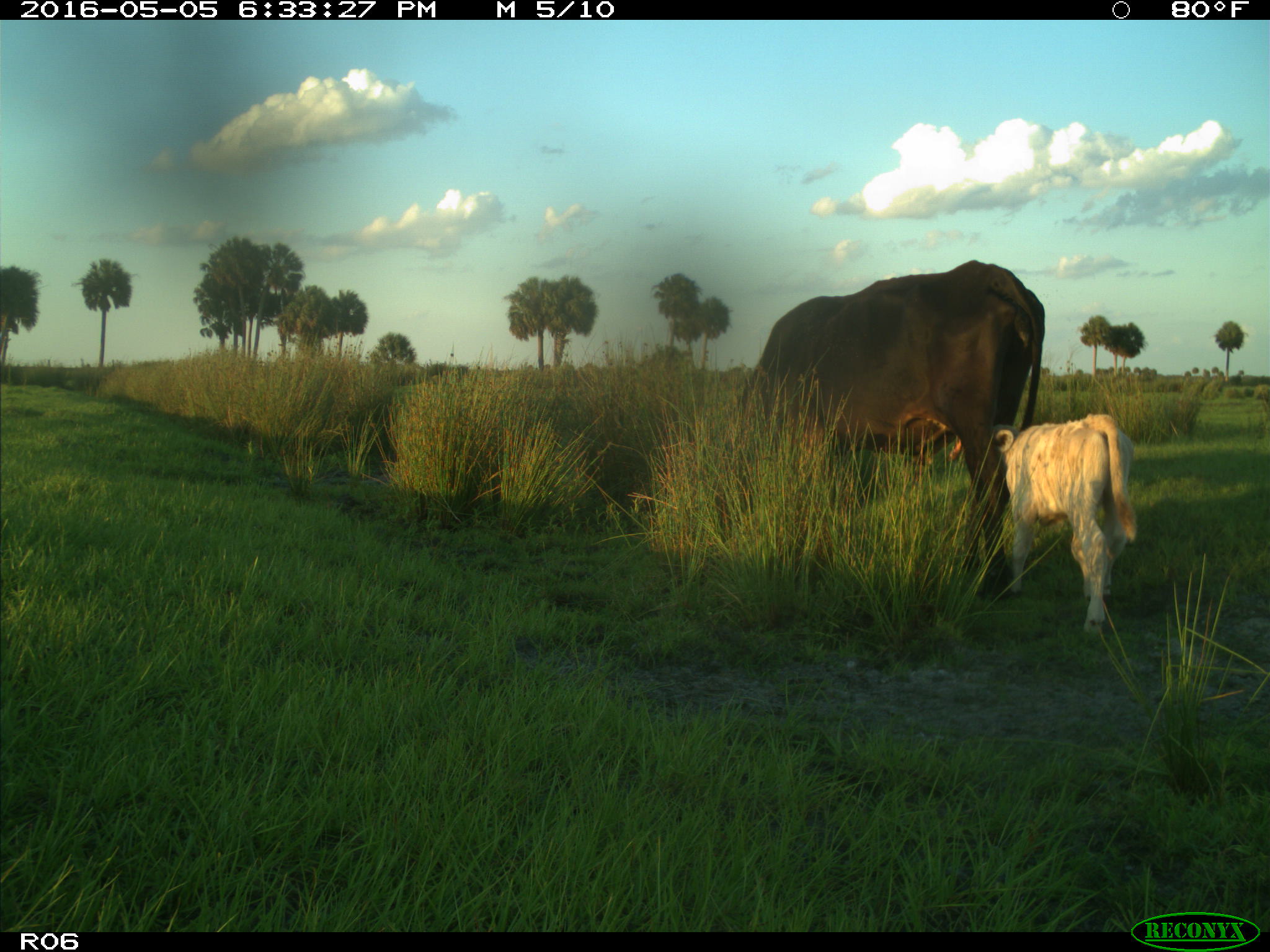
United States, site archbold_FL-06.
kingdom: Animalia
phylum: Chordata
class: Mammalia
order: Artiodactyla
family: Bovidae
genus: Bos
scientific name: Bos taurus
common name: domestic cow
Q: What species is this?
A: Bos taurus (domestic cow).